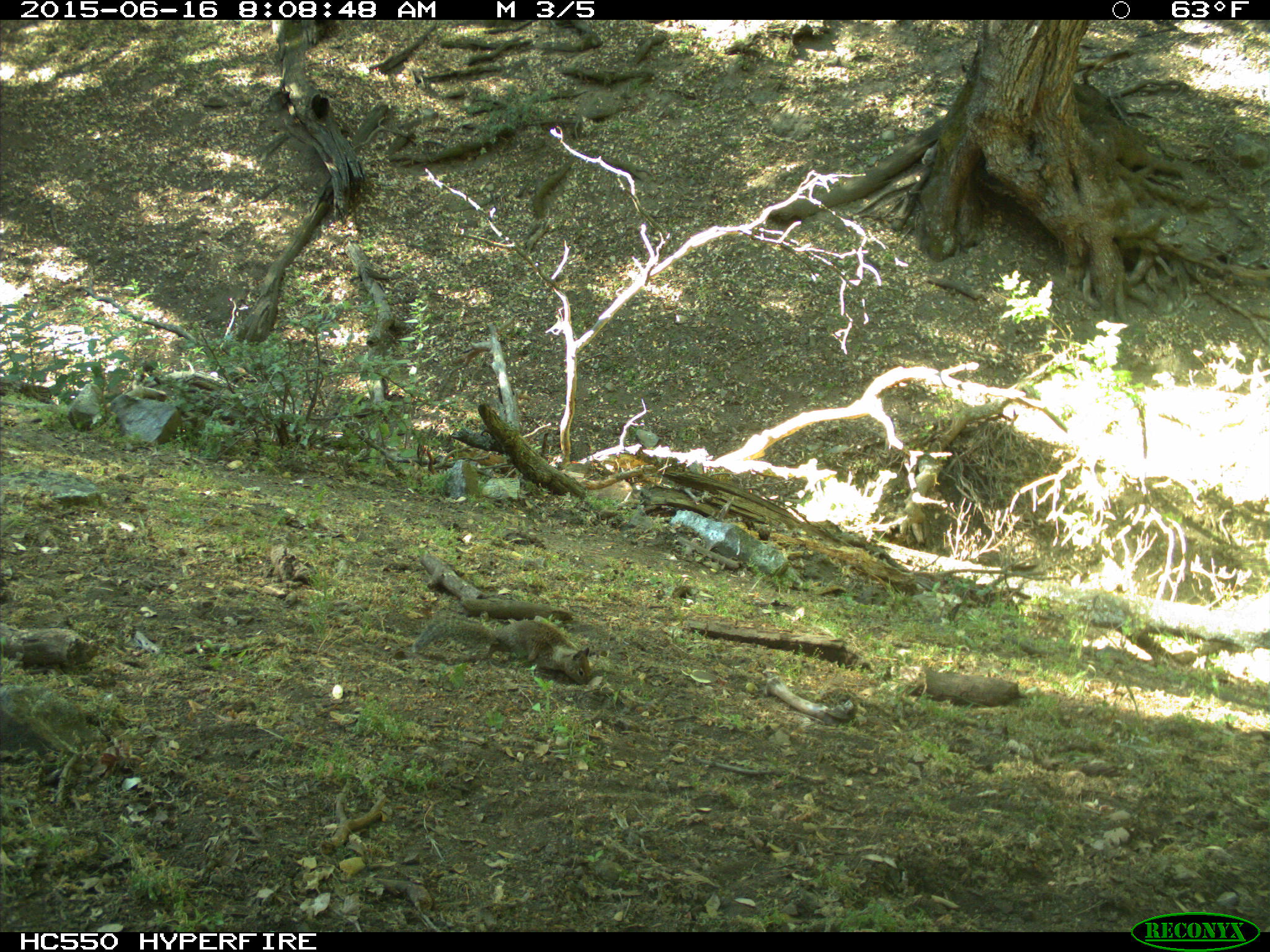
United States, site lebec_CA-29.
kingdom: Animalia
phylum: Chordata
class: Mammalia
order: Rodentia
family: Sciuridae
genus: Otospermophilus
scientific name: Otospermophilus beecheyi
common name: california ground squirrel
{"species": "Otospermophilus beecheyi (california ground squirrel)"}